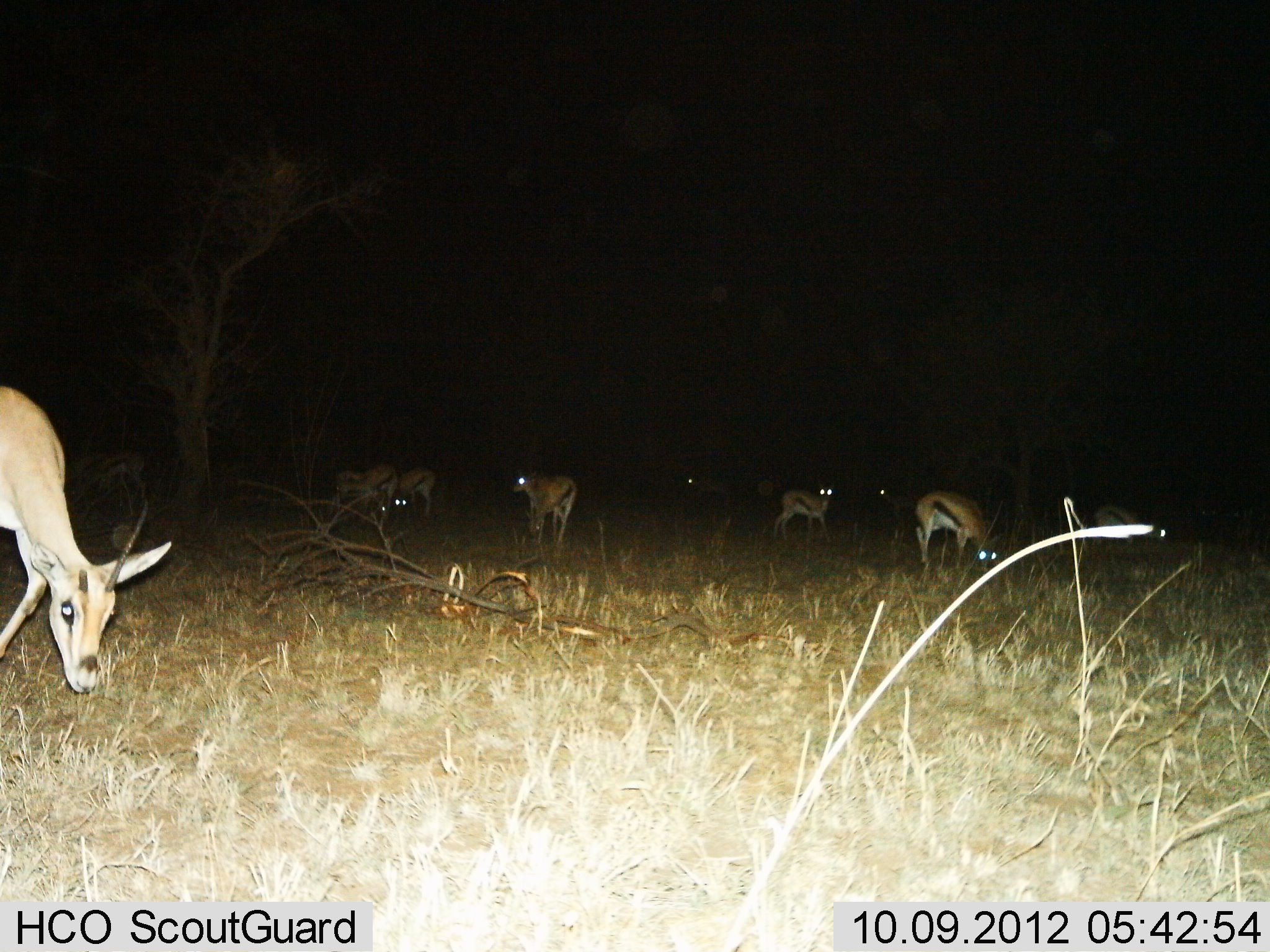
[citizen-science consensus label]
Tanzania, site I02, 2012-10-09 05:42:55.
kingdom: Animalia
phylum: Chordata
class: Mammalia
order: Artiodactyla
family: Bovidae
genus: Eudorcas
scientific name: Eudorcas thomsonii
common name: thomson's gazelle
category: gazellethomsons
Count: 10.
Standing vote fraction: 64%.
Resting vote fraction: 0%.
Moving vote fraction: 18%.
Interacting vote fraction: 0%.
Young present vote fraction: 0%.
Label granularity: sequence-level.